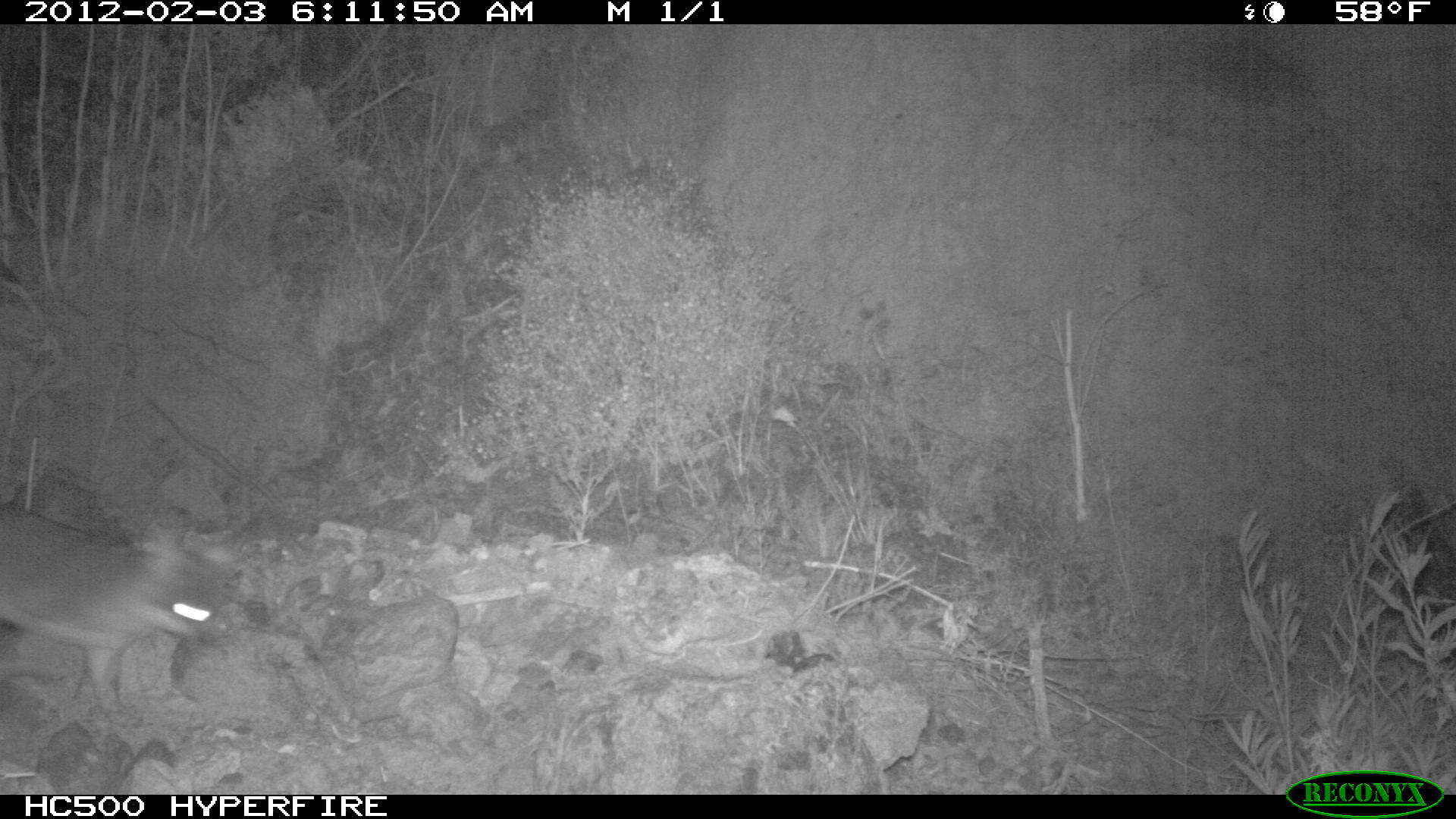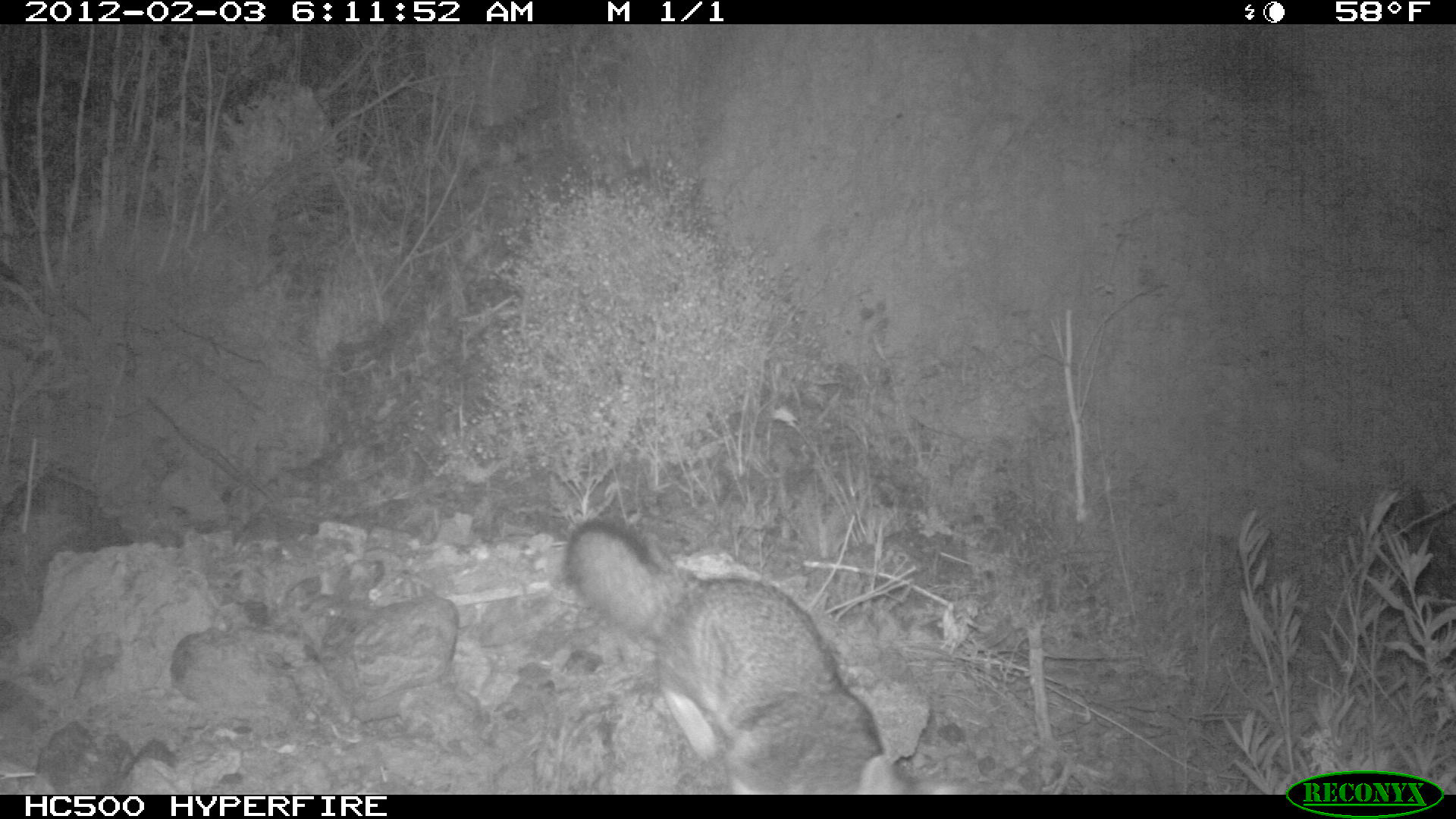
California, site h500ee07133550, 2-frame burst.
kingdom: Animalia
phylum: Chordata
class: Mammalia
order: Carnivora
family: Canidae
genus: Urocyon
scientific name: Urocyon littoralis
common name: island fox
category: fox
Fox (island fox) (Urocyon littoralis).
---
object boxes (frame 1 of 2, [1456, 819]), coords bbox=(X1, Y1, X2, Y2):
fox: bbox=(0, 504, 225, 724)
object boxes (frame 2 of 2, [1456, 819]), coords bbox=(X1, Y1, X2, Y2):
fox: bbox=(560, 516, 926, 793)